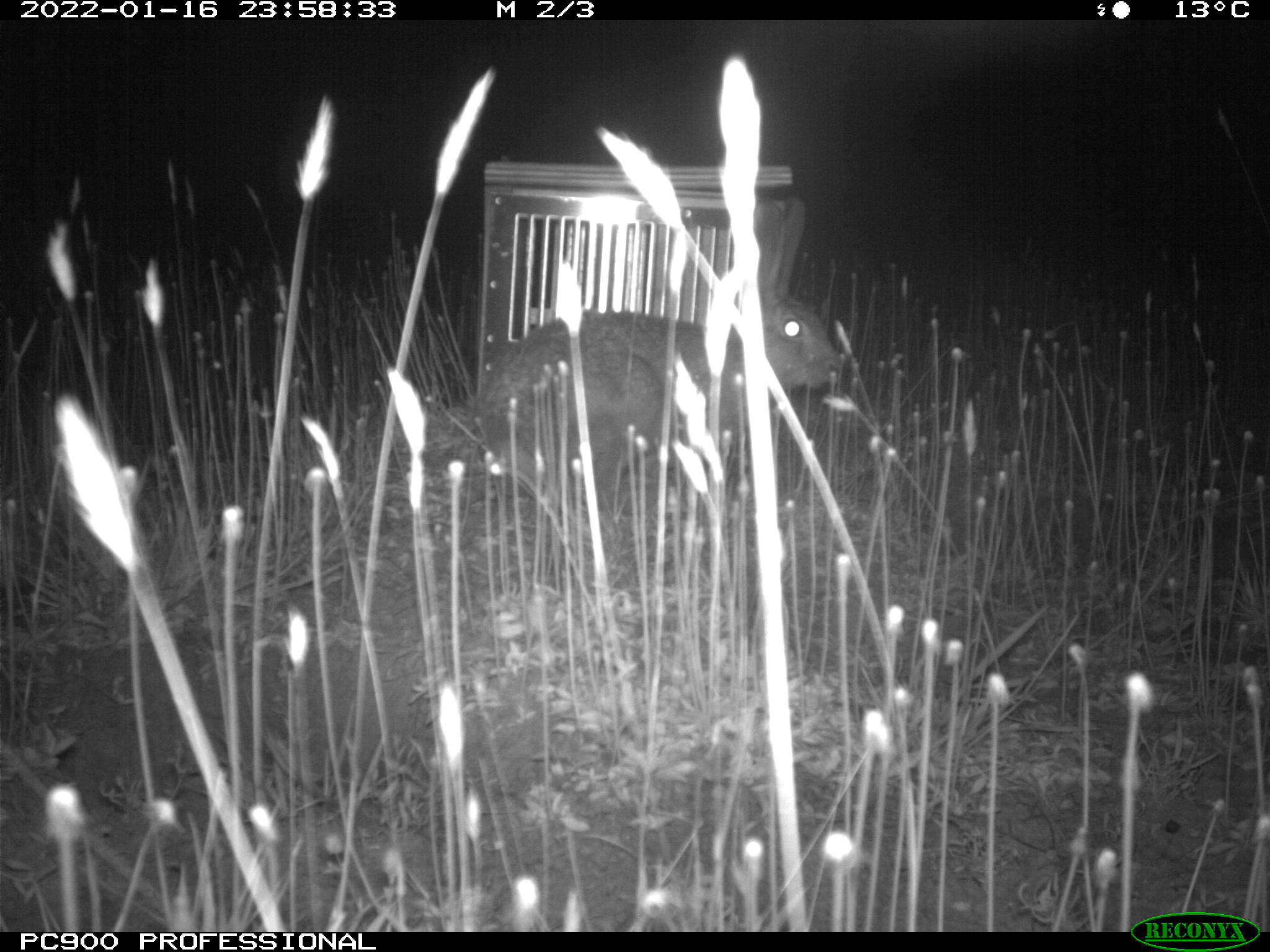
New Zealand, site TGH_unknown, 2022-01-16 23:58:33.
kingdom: Animalia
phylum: Chordata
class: Mammalia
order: Lagomorpha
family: Leporidae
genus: Lepus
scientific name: Lepus europaeus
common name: brown hare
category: hare